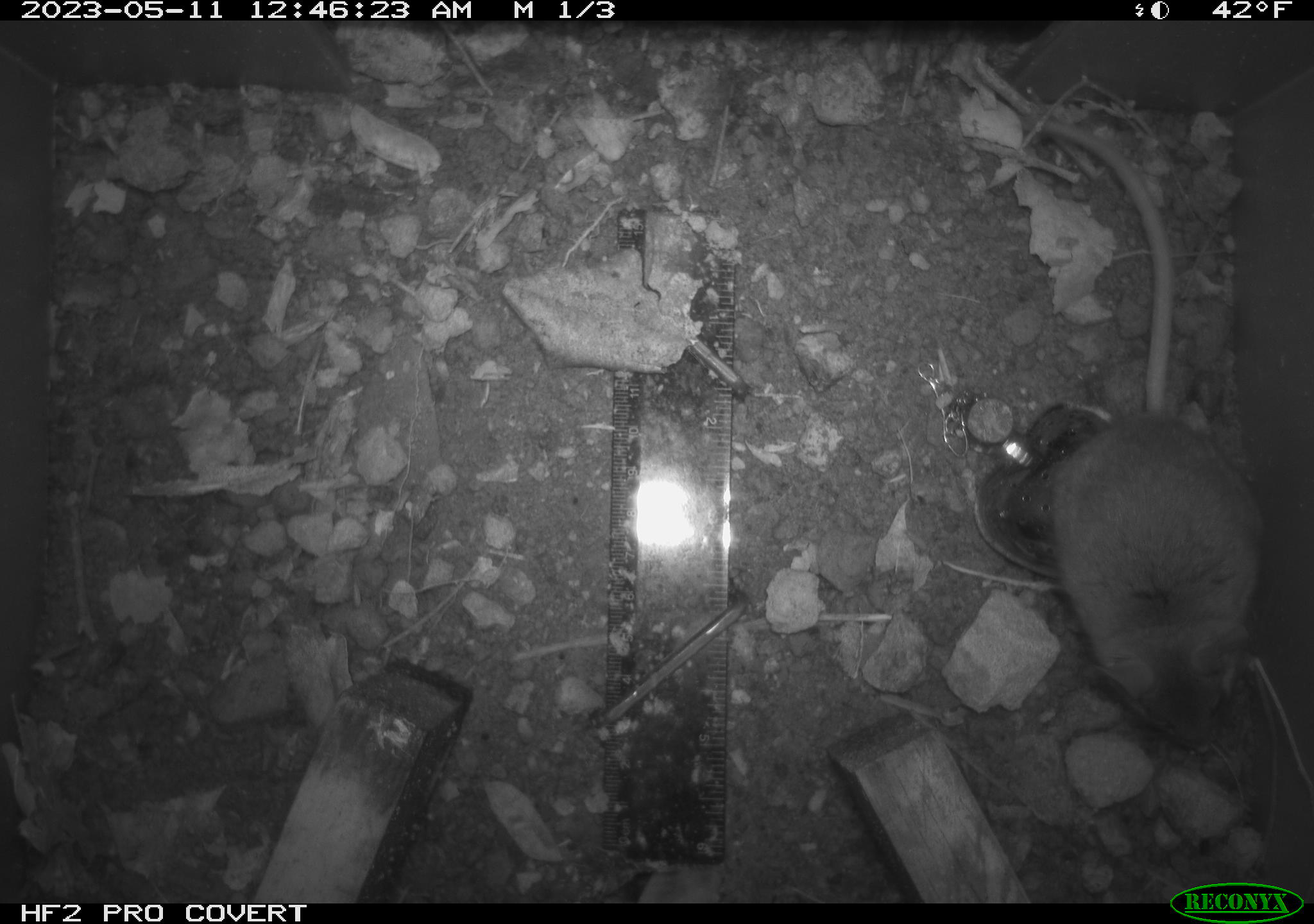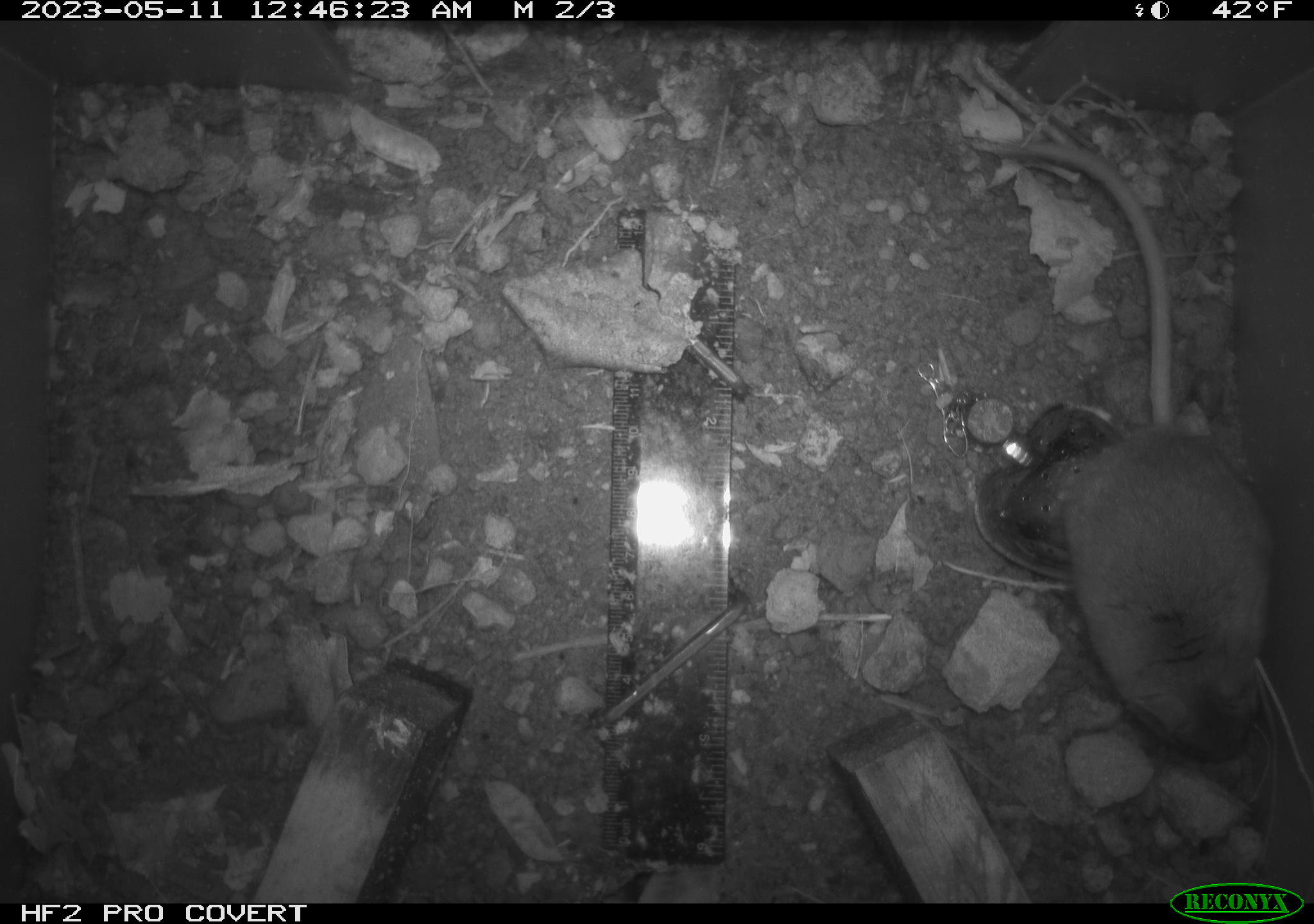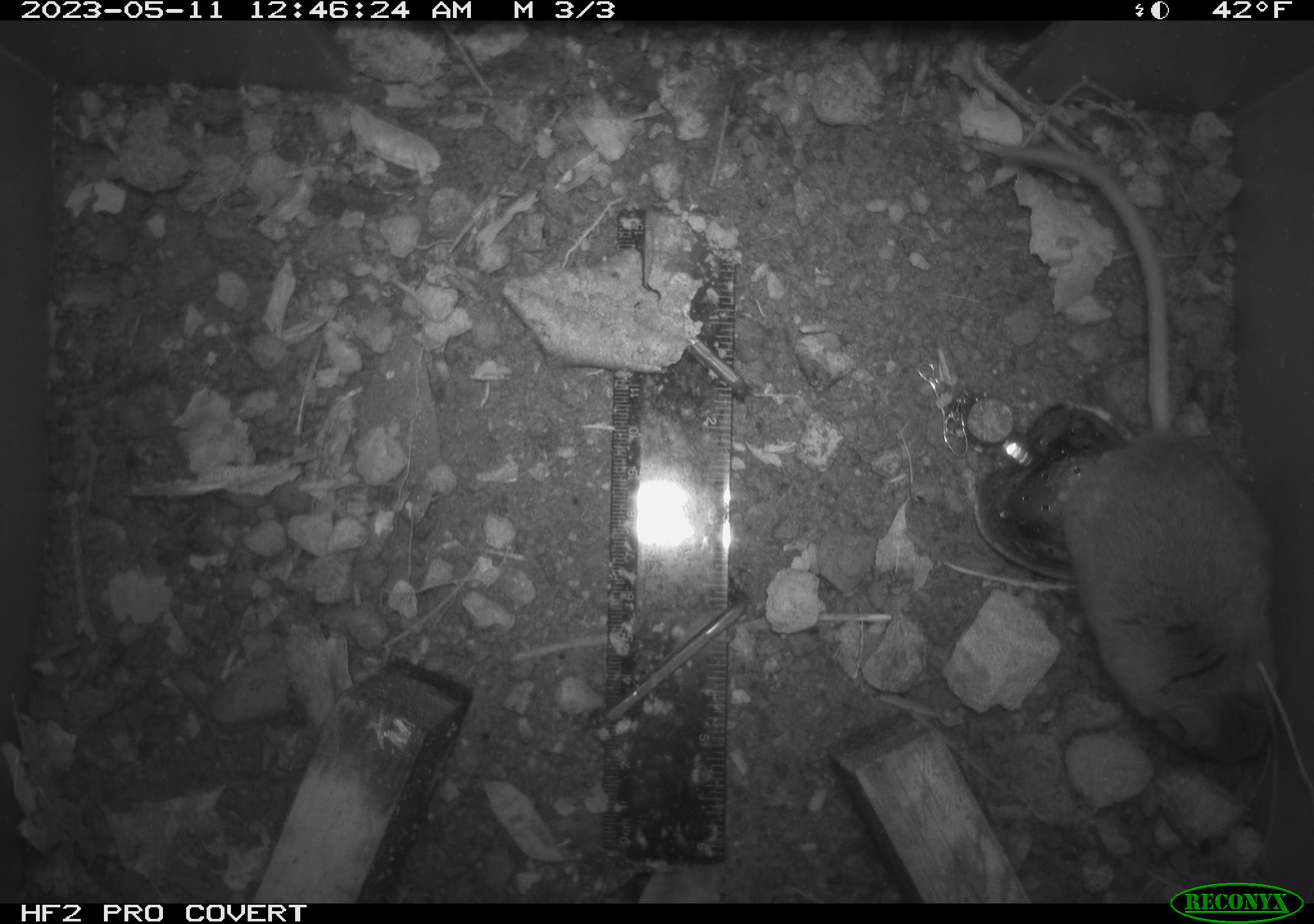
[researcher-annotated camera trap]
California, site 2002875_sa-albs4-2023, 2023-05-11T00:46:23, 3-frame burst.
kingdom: Animalia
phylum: Chordata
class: Mammalia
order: Rodentia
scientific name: Rodentia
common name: mouse species